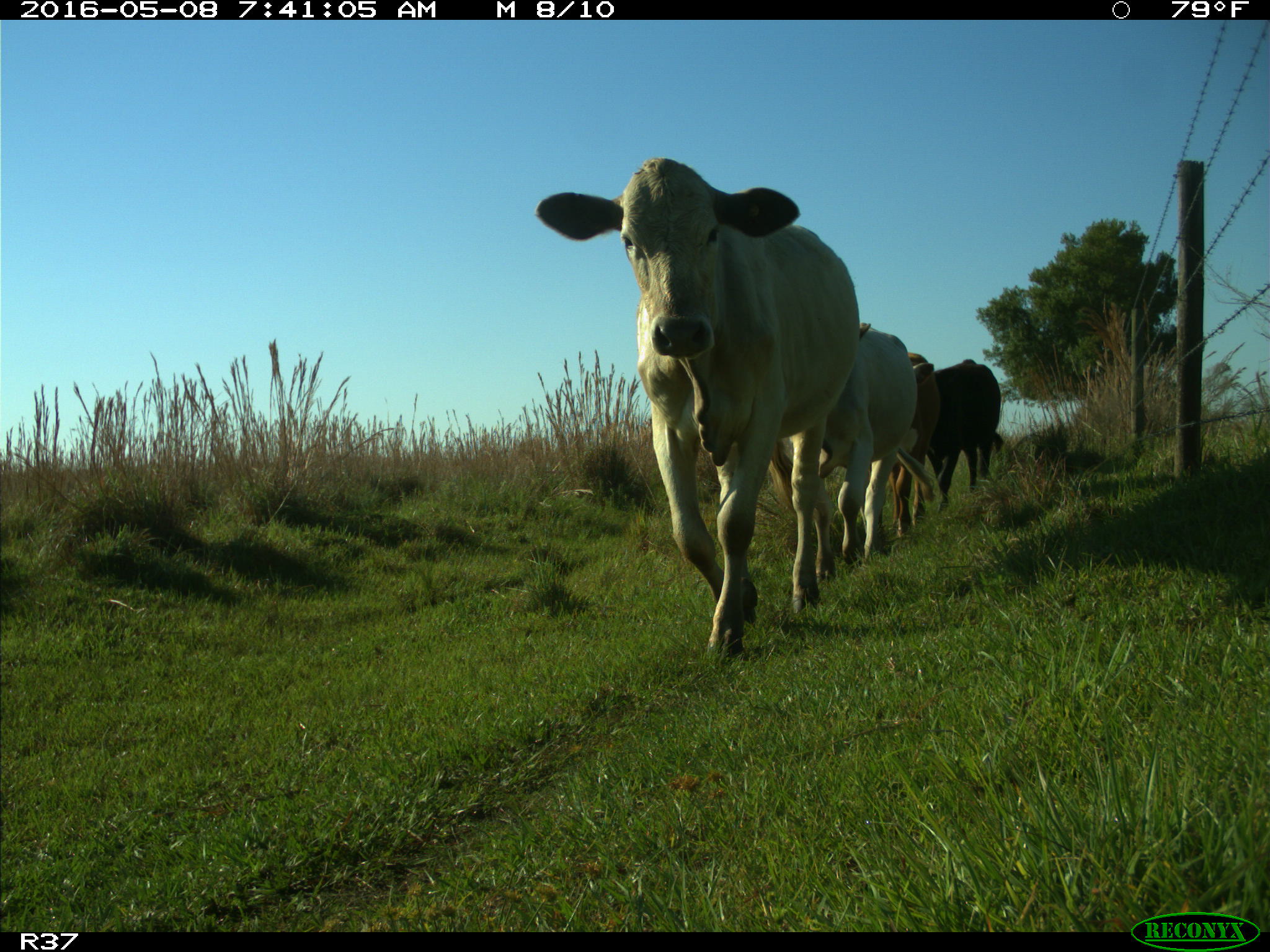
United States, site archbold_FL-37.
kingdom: Animalia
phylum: Chordata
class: Mammalia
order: Artiodactyla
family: Bovidae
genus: Bos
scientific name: Bos taurus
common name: domestic cow